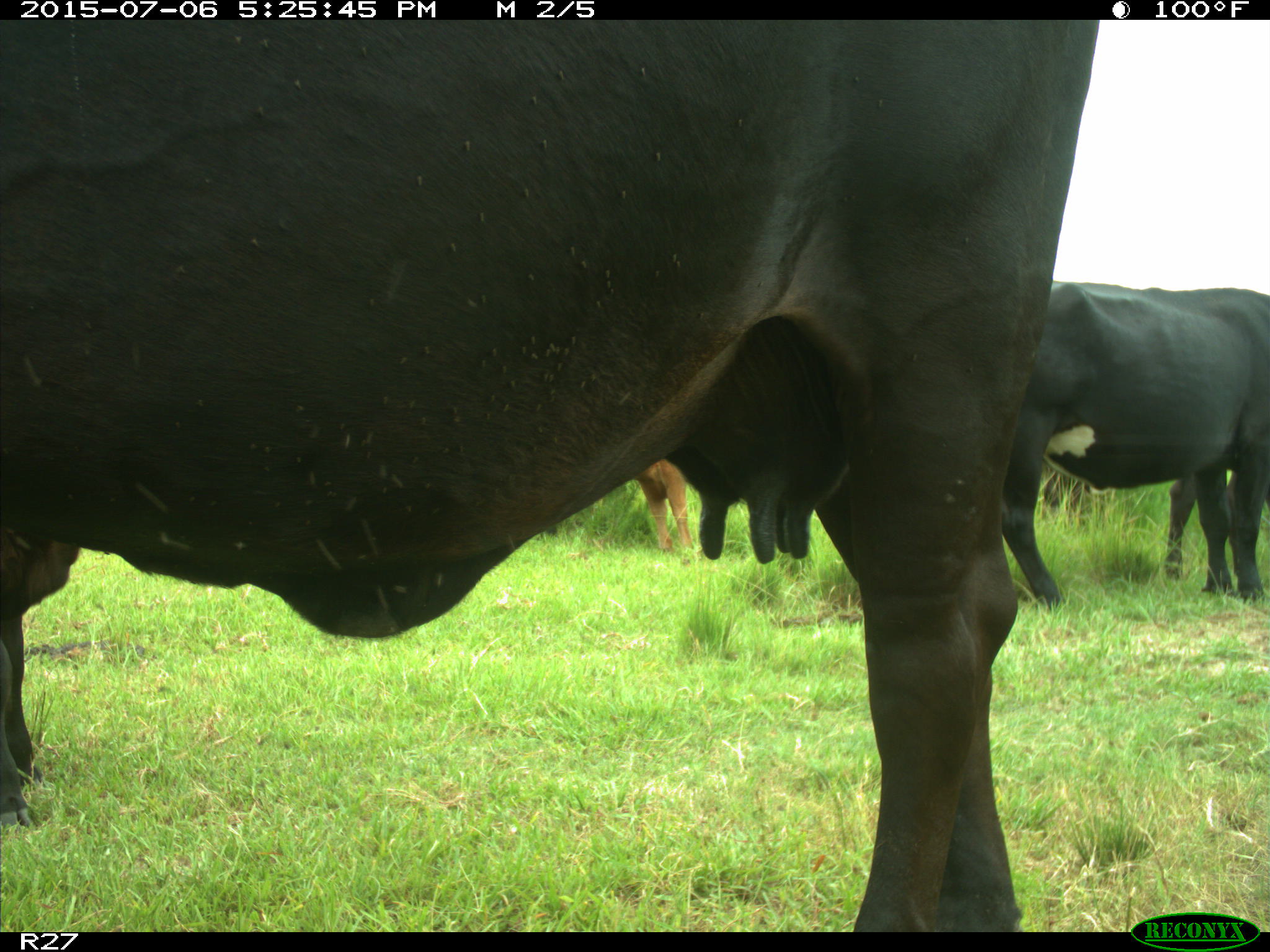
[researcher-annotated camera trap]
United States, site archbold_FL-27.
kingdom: Animalia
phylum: Chordata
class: Mammalia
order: Artiodactyla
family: Bovidae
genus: Bos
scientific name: Bos taurus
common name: domestic cow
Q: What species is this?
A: Bos taurus (domestic cow).